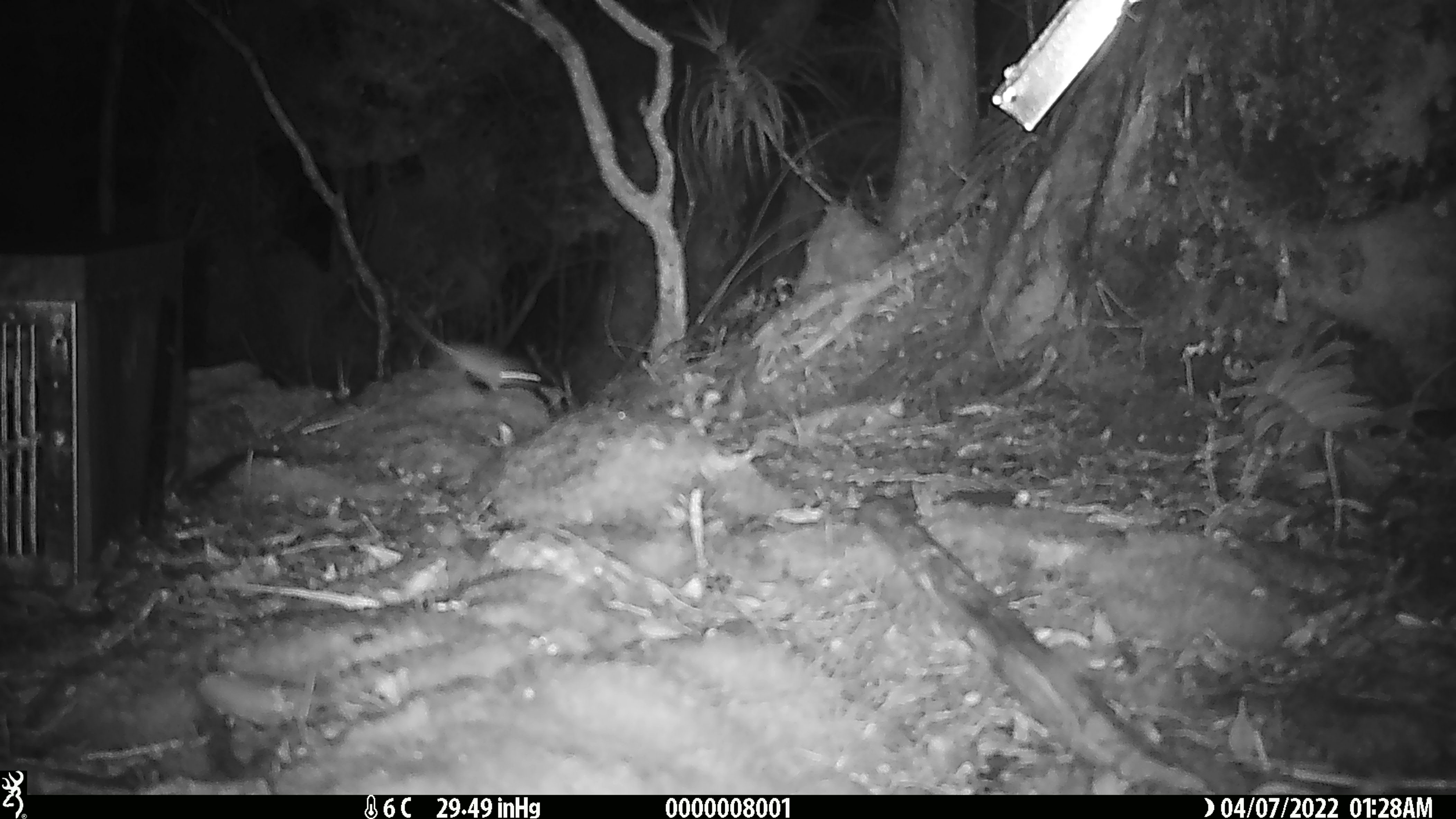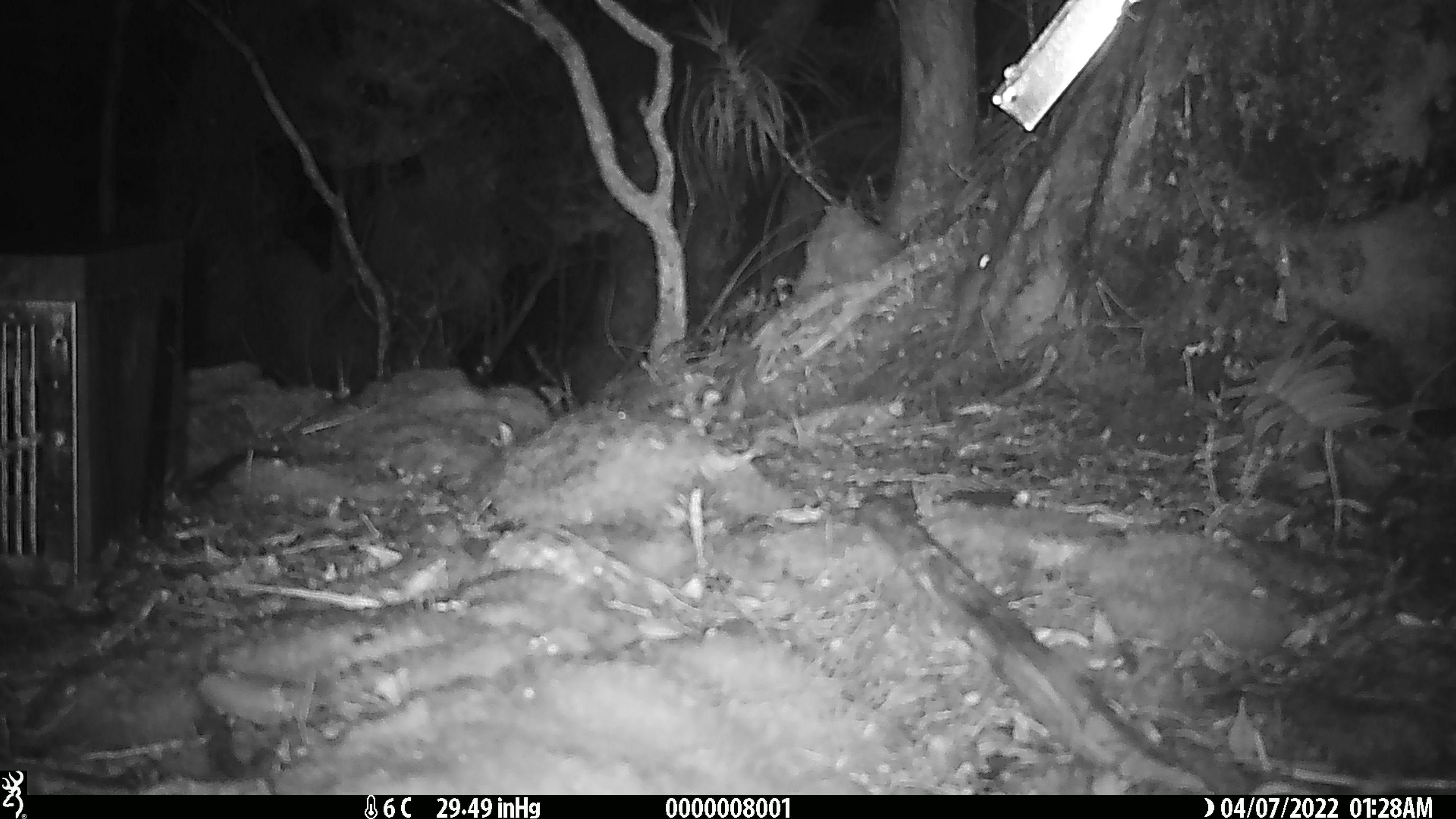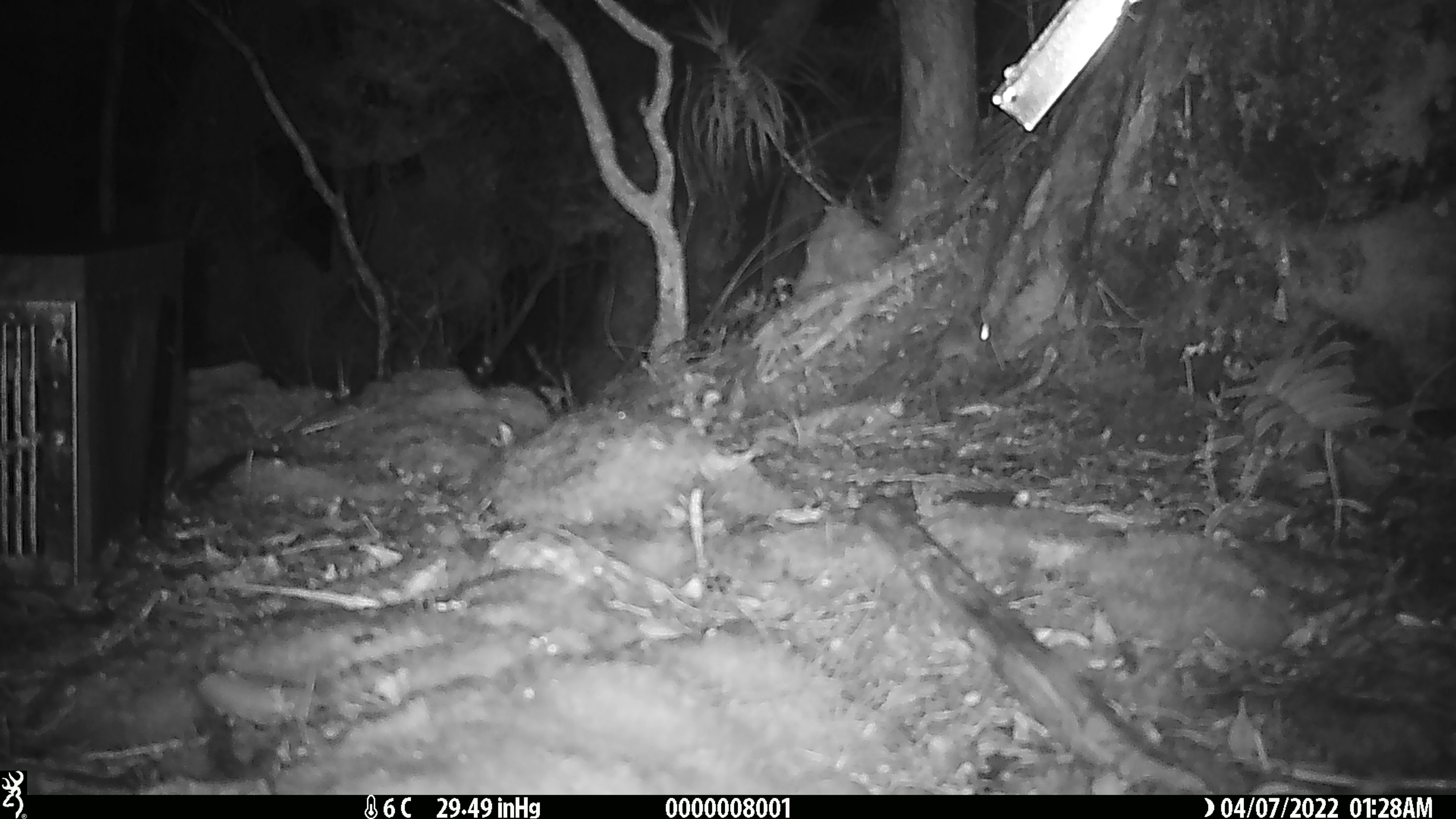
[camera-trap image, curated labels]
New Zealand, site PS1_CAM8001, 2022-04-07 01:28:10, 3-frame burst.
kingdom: Animalia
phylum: Chordata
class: Mammalia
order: Rodentia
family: Muridae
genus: Mus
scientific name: Mus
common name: mouse